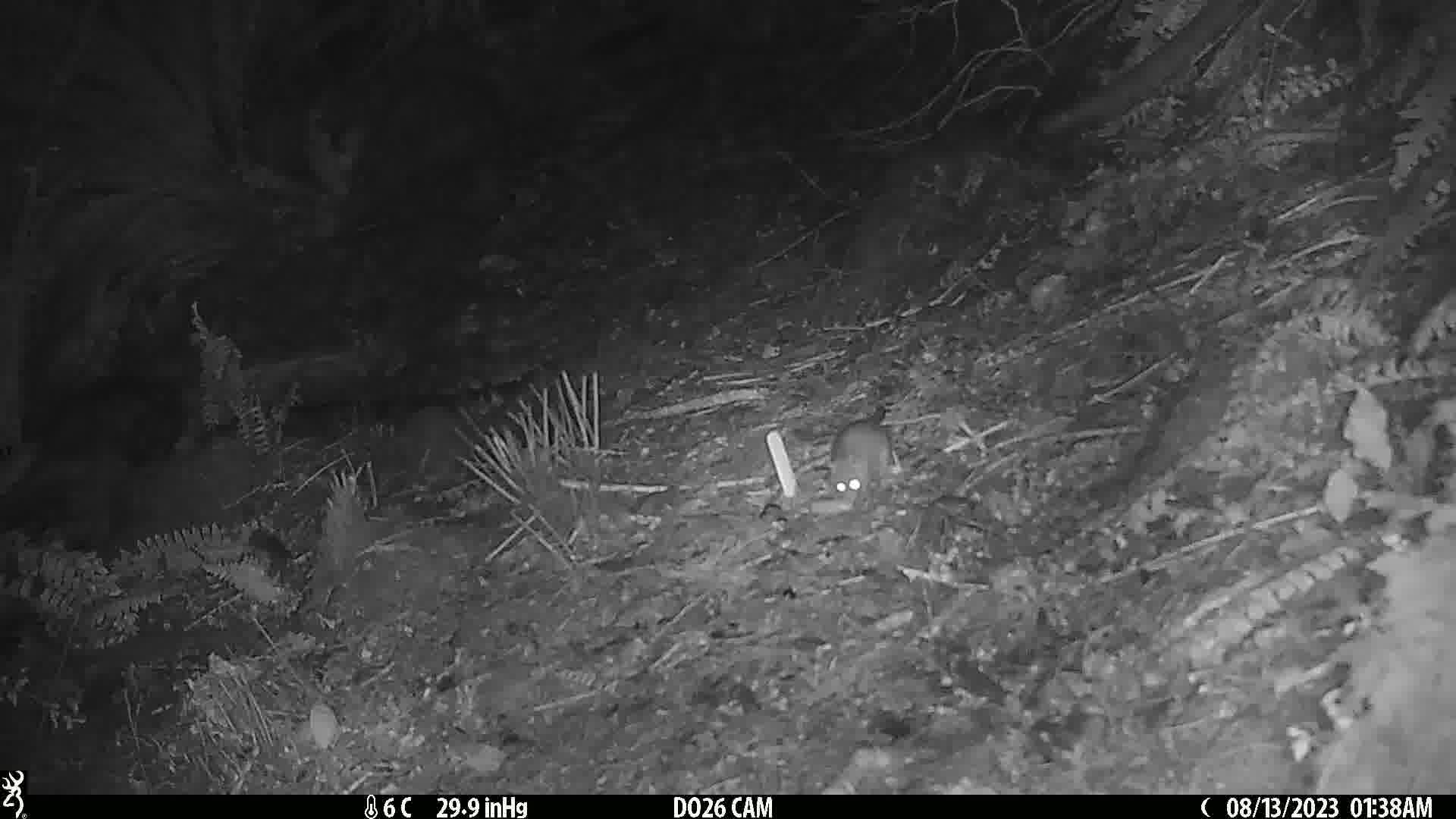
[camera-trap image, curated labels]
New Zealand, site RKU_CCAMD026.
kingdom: Animalia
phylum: Chordata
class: Mammalia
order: Rodentia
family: Muridae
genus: Rattus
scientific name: Rattus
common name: rat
Rat (Rattus).